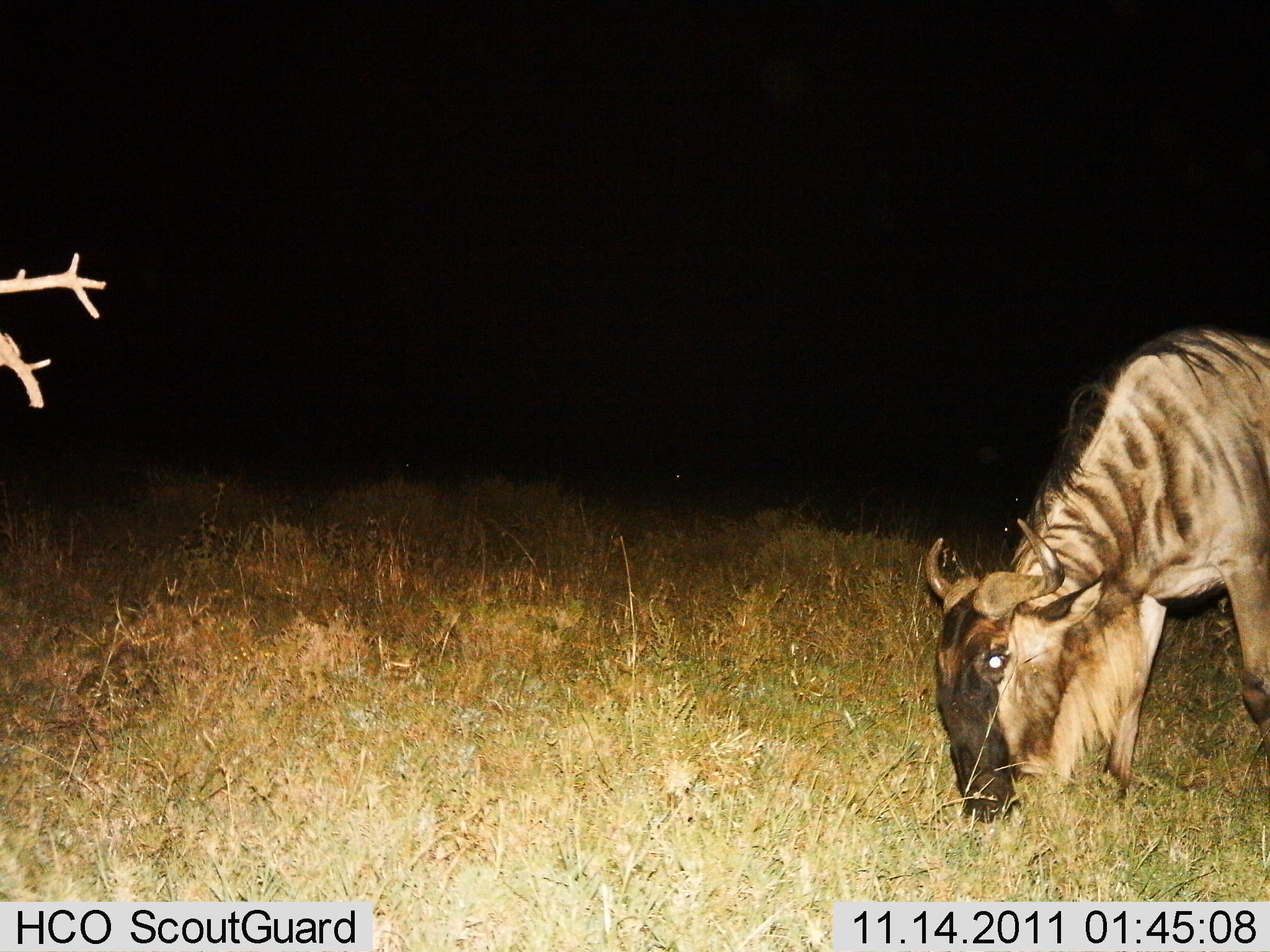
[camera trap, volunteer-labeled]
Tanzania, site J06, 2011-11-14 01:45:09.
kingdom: Animalia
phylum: Chordata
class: Mammalia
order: Artiodactyla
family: Bovidae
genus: Connochaetes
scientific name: Connochaetes taurinus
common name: blue wildebeest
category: wildebeest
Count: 1.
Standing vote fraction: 0%.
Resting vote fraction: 0%.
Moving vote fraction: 9%.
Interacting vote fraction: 0%.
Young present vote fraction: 0%.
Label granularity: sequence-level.